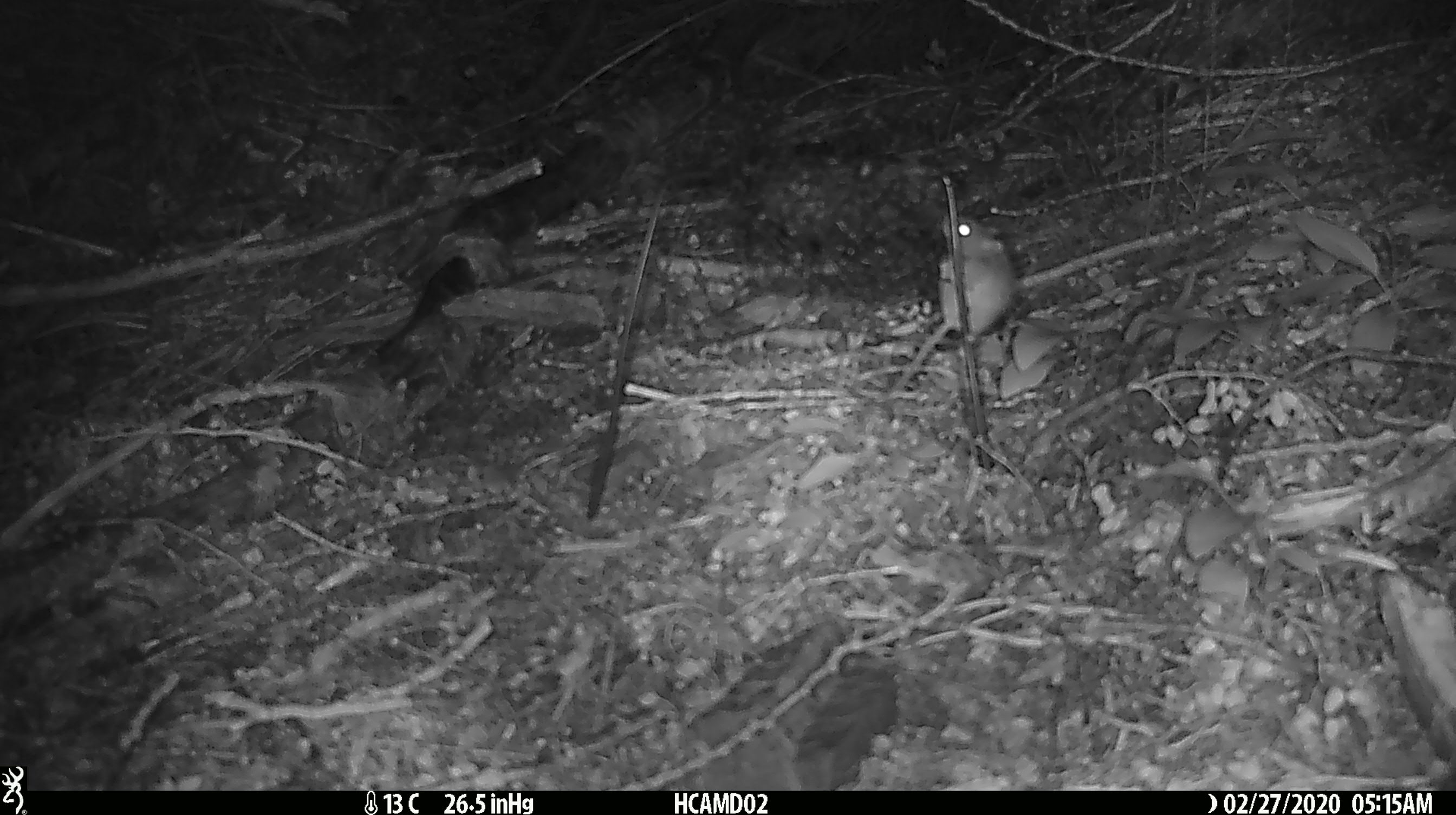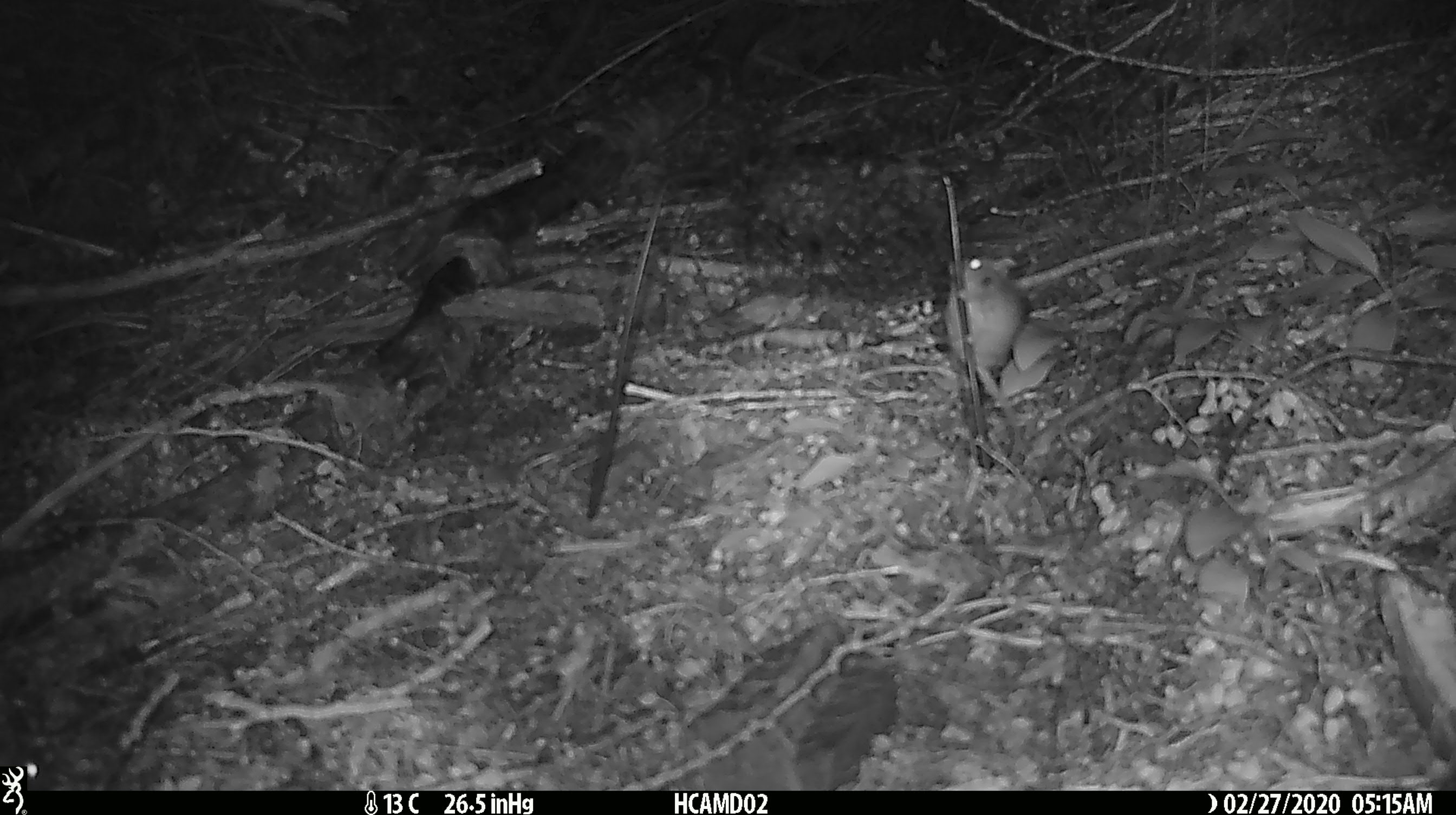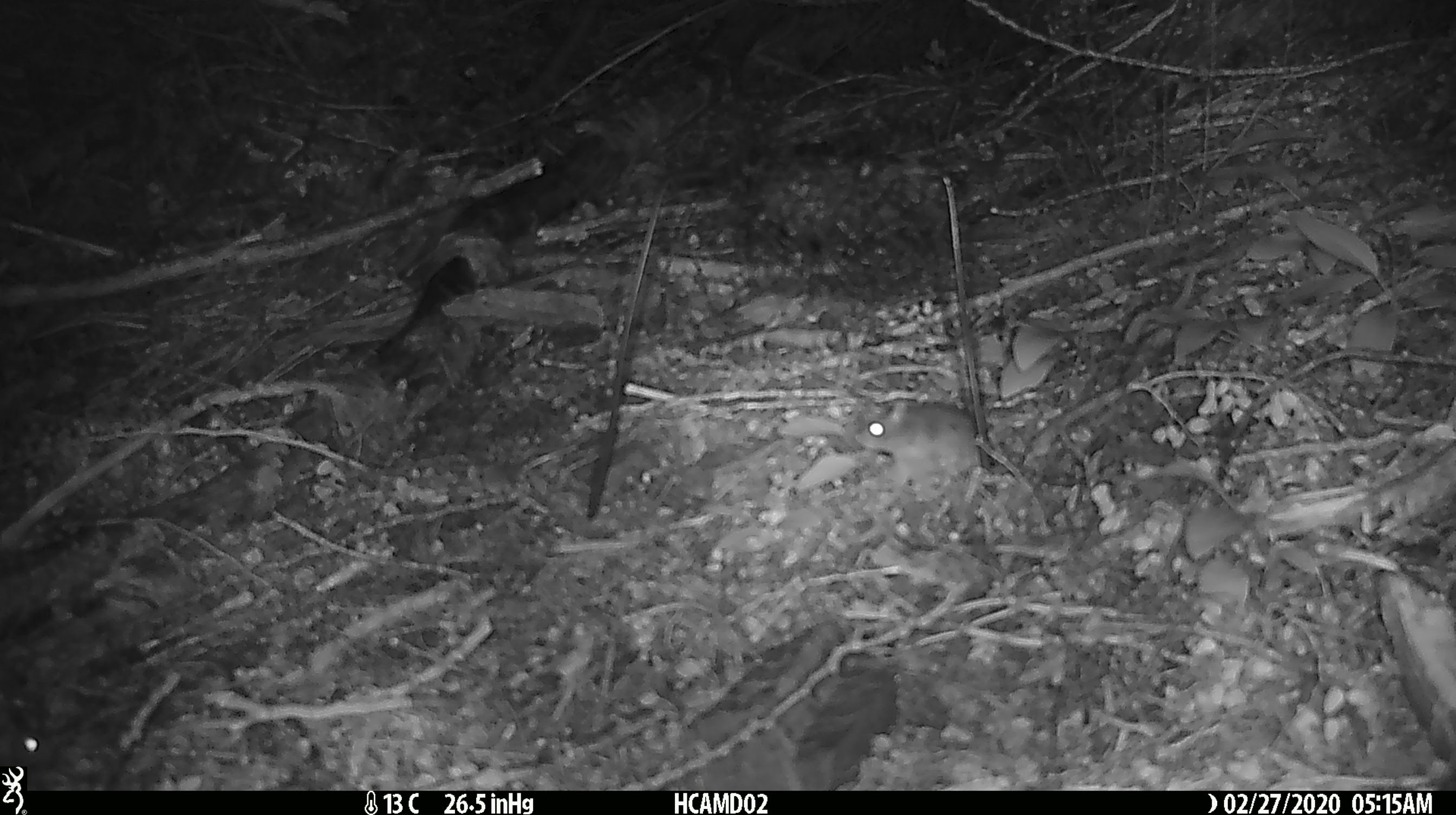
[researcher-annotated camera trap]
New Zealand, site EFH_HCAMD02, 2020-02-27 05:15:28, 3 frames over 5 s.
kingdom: Animalia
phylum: Chordata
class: Mammalia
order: Rodentia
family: Muridae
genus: Mus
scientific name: Mus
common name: mouse